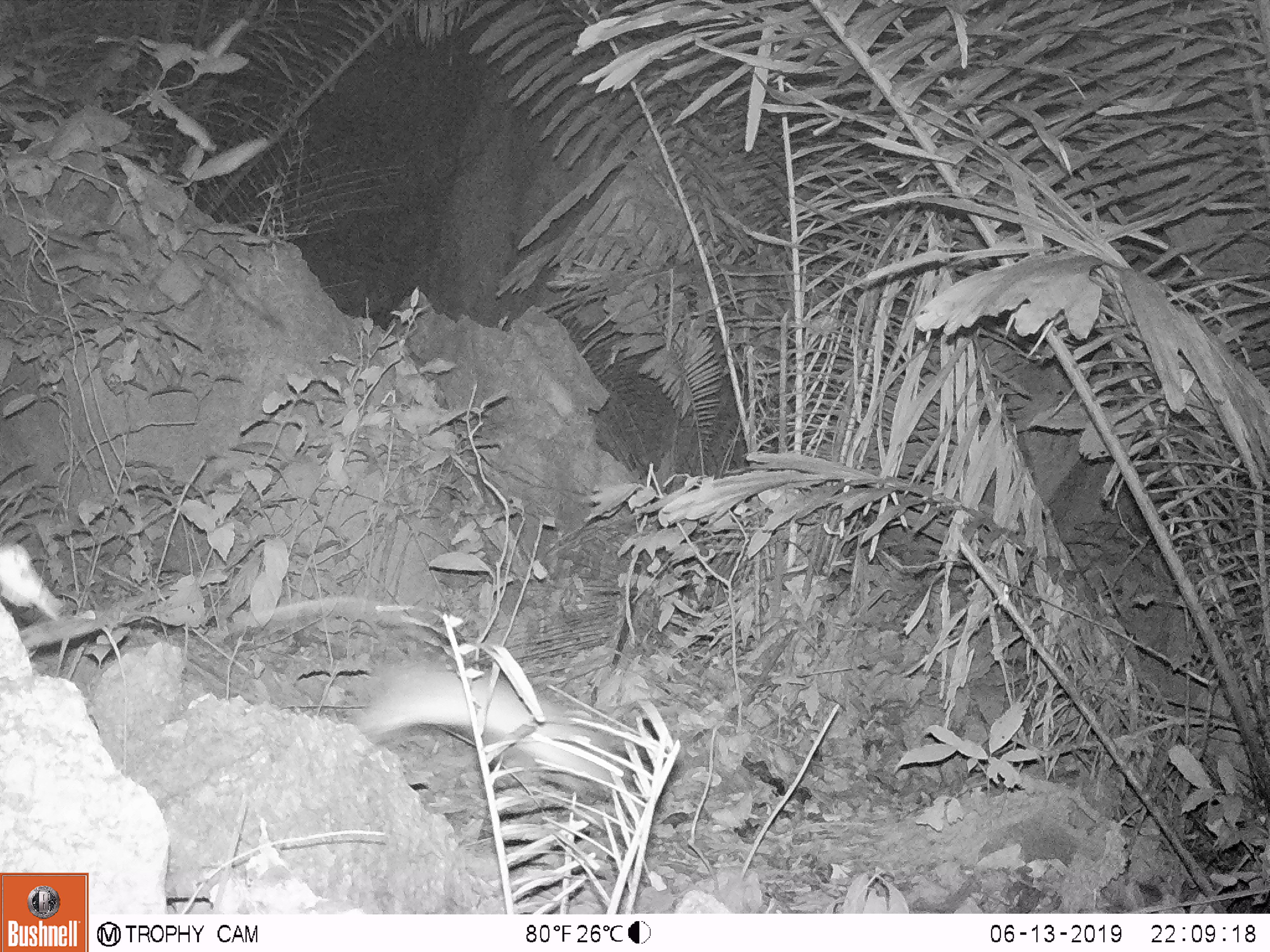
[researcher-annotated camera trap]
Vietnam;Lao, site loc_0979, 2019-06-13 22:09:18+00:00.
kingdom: Animalia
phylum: Chordata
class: Mammalia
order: Rodentia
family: Muridae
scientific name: Muridae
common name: old-world mice and rats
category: unidentified murid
Unidentified murid (old-world mice and rats) (Muridae). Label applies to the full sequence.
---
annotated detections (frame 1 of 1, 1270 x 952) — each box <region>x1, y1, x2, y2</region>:
unidentified murid: <region>349, 659, 629, 792</region>